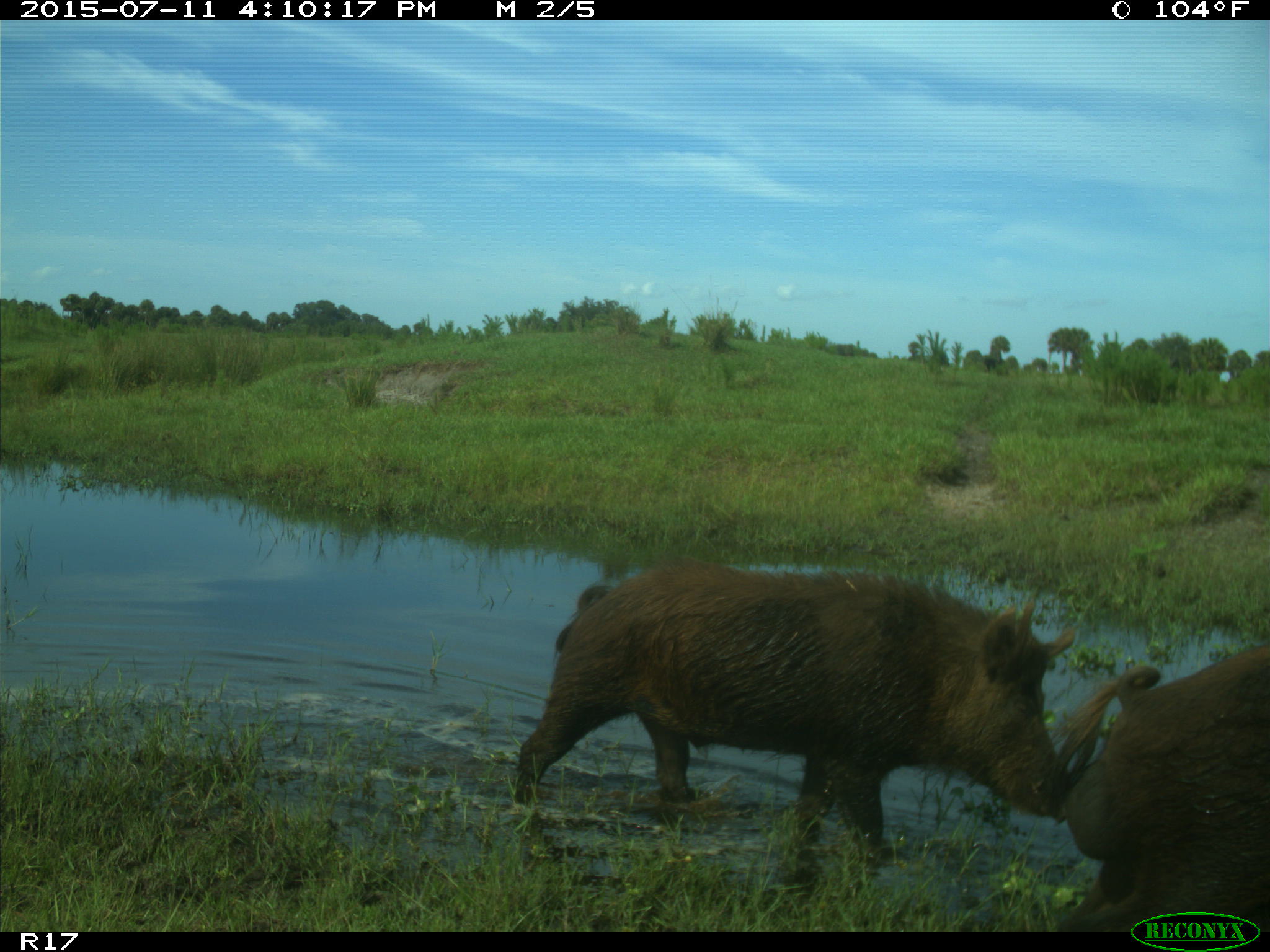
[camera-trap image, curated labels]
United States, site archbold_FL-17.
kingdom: Animalia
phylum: Chordata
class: Mammalia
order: Artiodactyla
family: Suidae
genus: Sus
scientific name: Sus scrofa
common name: wild boar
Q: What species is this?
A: Sus scrofa (wild boar).